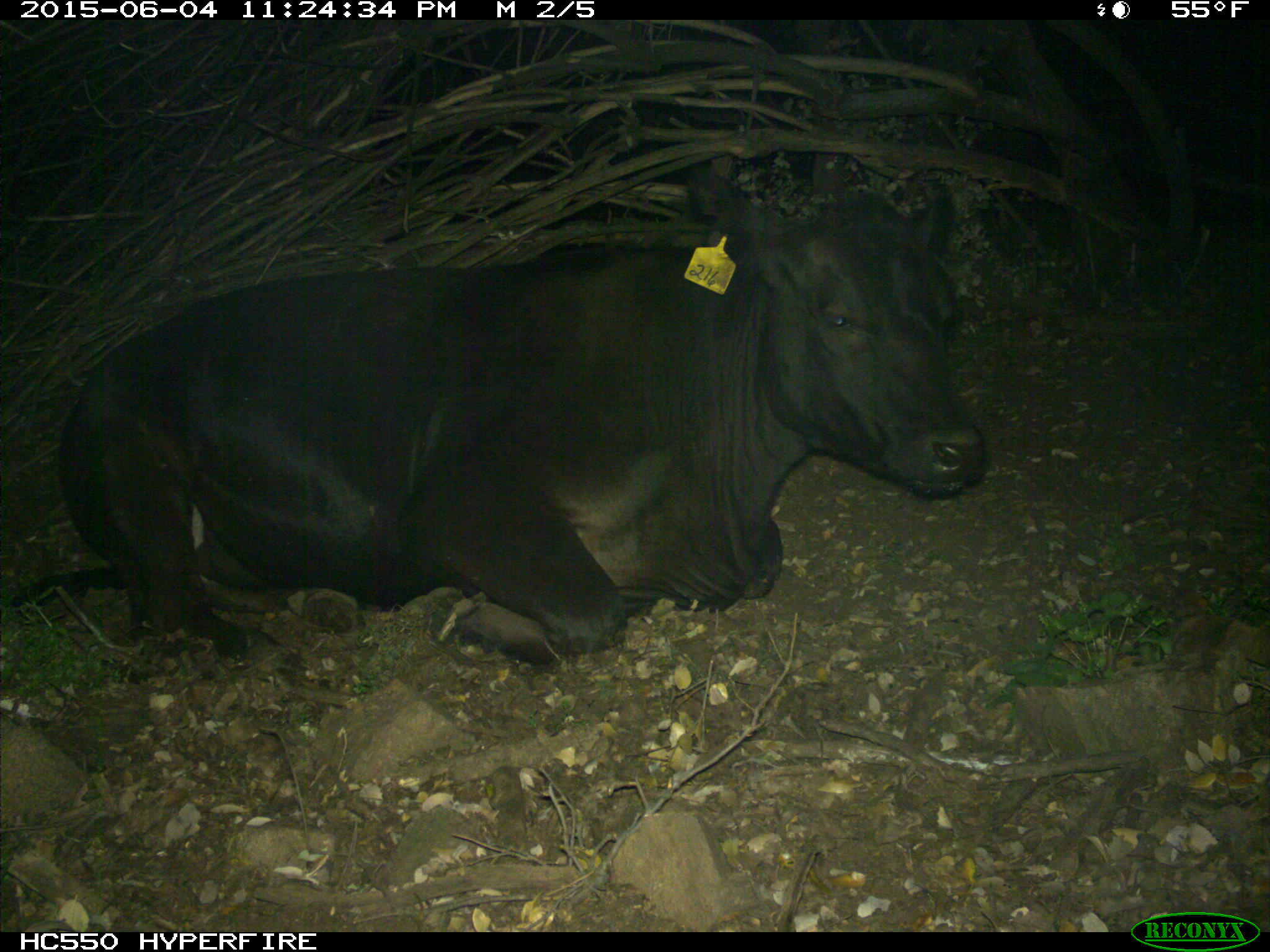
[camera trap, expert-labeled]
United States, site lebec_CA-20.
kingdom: Animalia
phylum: Chordata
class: Mammalia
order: Artiodactyla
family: Bovidae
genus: Bos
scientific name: Bos taurus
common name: domestic cow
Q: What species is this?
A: Bos taurus (domestic cow).